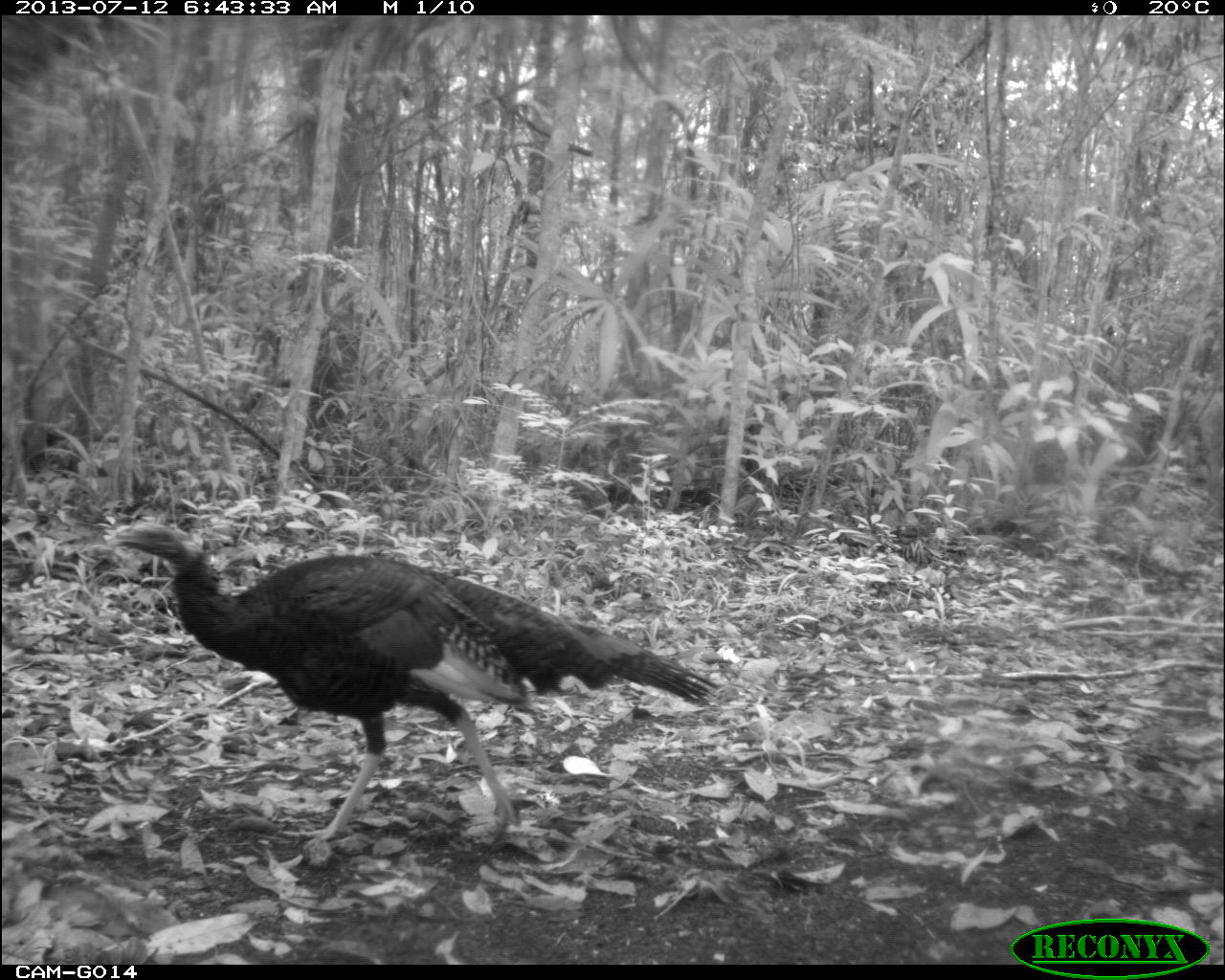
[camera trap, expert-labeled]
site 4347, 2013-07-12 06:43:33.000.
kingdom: Animalia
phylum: Chordata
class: Aves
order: Galliformes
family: Phasianidae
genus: Meleagris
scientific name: Meleagris ocellata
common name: ocellated turkey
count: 1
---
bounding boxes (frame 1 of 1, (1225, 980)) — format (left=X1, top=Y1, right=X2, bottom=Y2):
meleagris ocellata: (left=110, top=519, right=723, bottom=849)